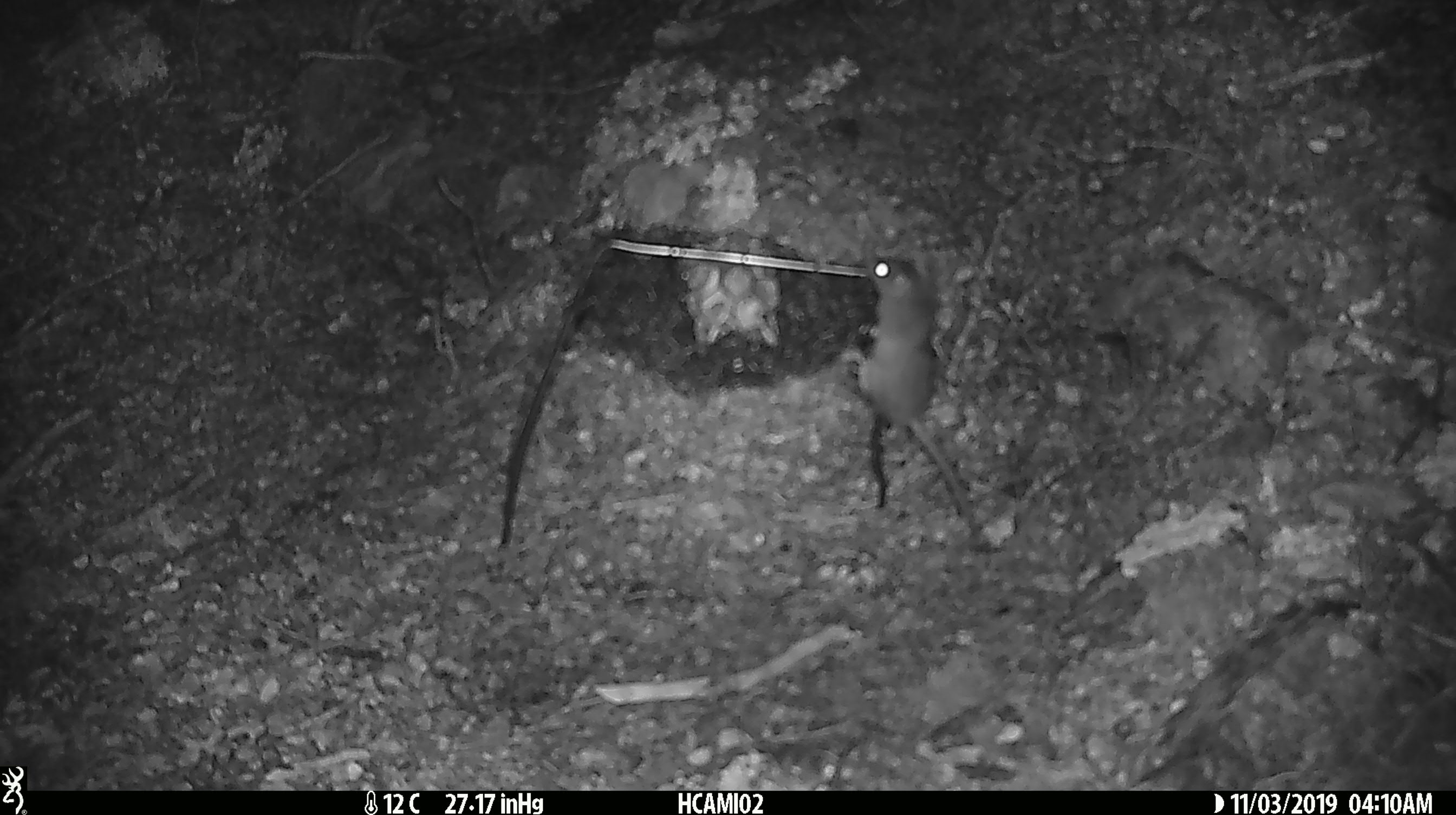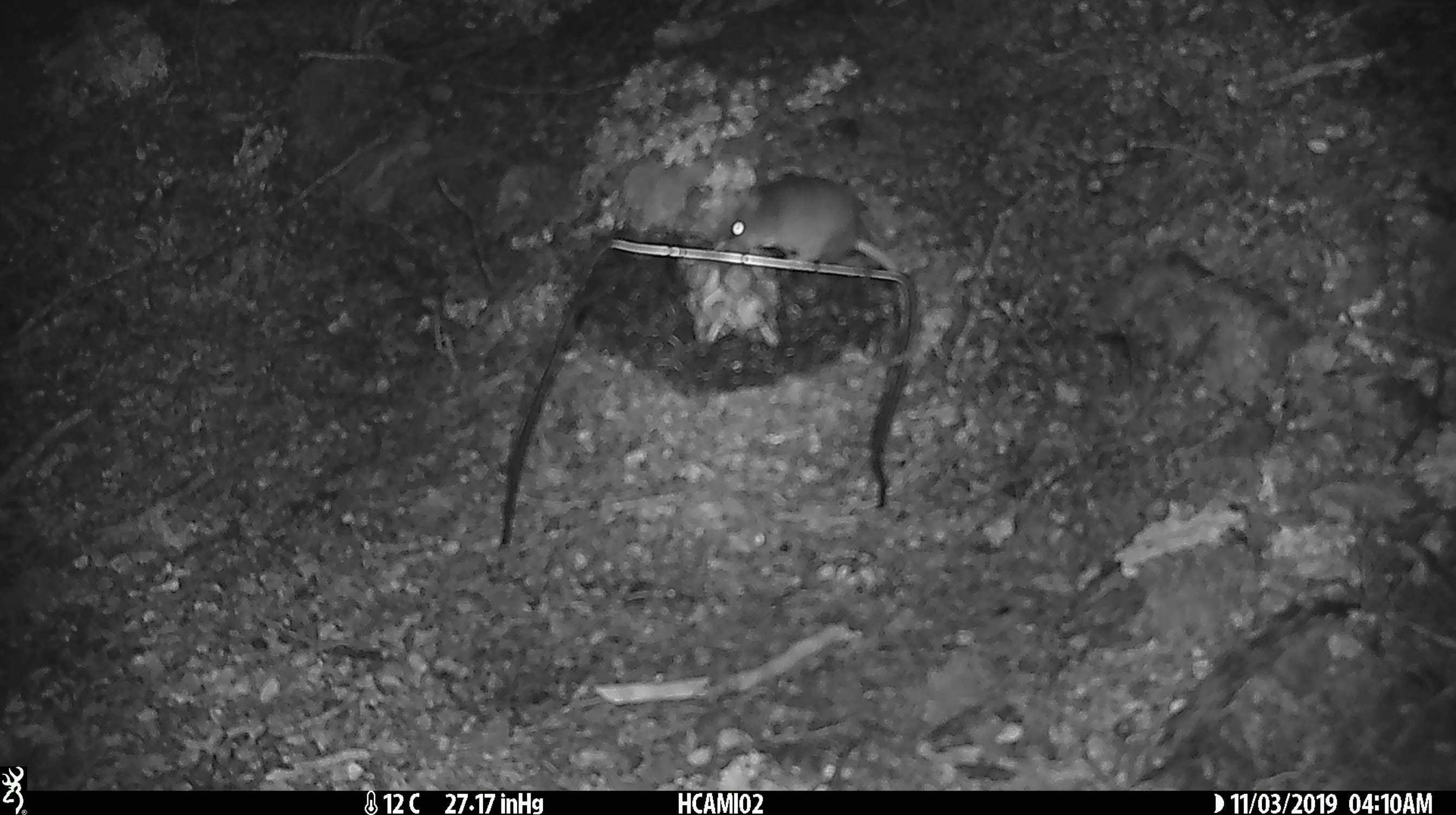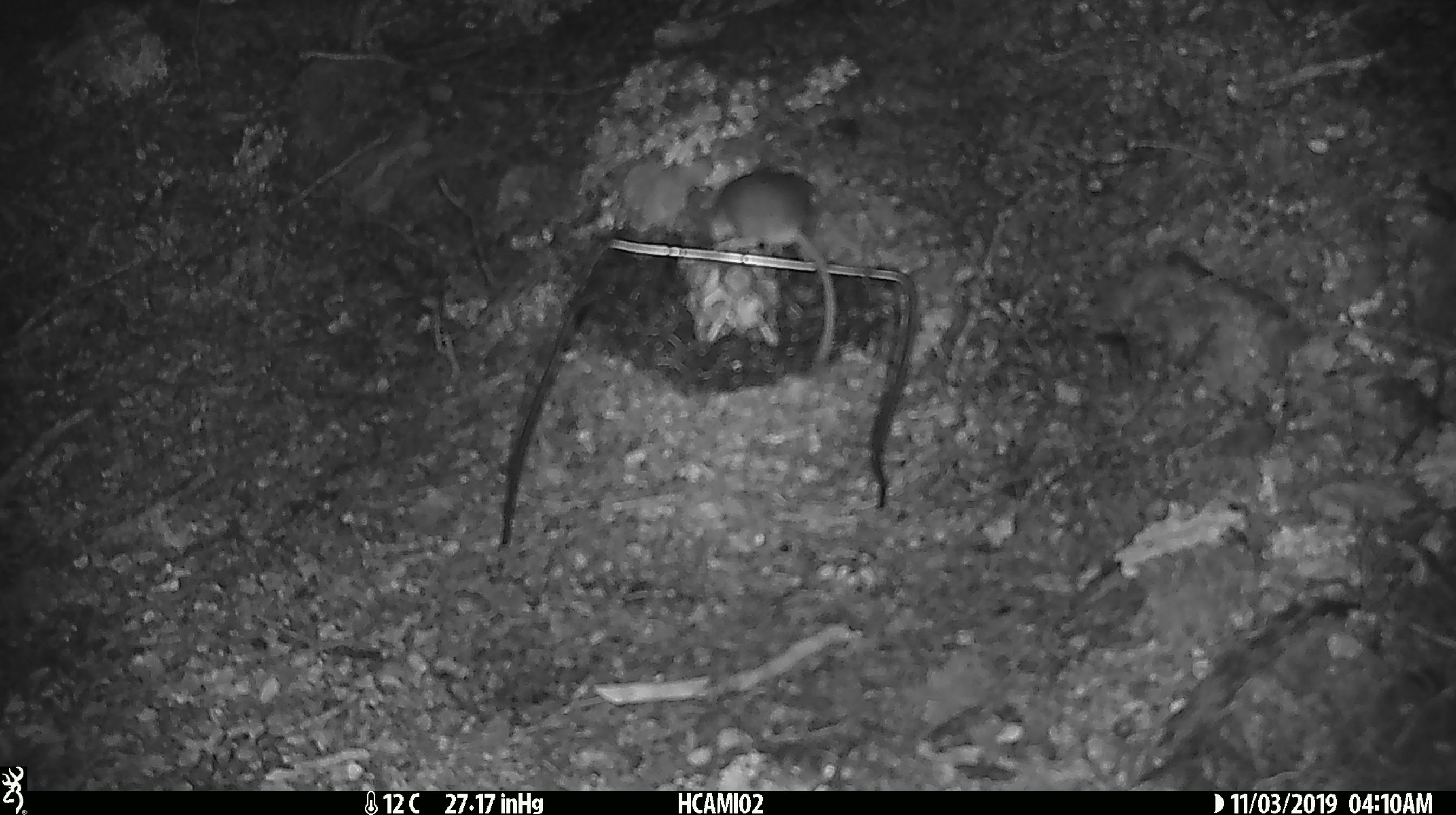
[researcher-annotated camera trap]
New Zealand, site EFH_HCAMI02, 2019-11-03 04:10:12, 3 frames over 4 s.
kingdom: Animalia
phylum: Chordata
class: Mammalia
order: Rodentia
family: Muridae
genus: Mus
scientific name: Mus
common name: mouse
Mouse (Mus).